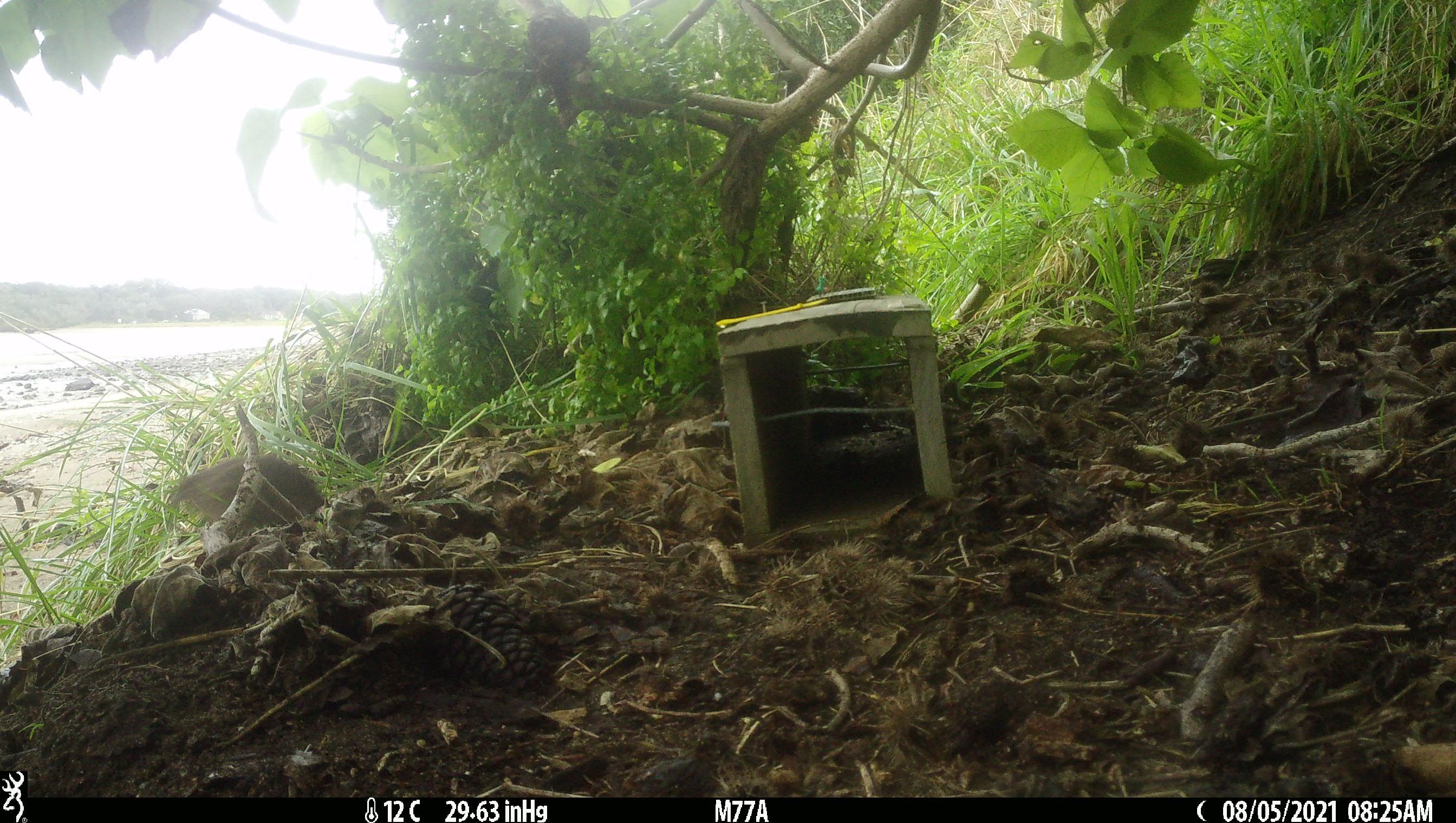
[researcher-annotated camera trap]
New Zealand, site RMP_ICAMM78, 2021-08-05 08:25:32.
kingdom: Animalia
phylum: Chordata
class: Aves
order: Galliformes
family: Phasianidae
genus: Synoicus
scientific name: Synoicus ypsilophorus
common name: brown quail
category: quail brown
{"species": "quail brown (brown quail) (Synoicus ypsilophorus)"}